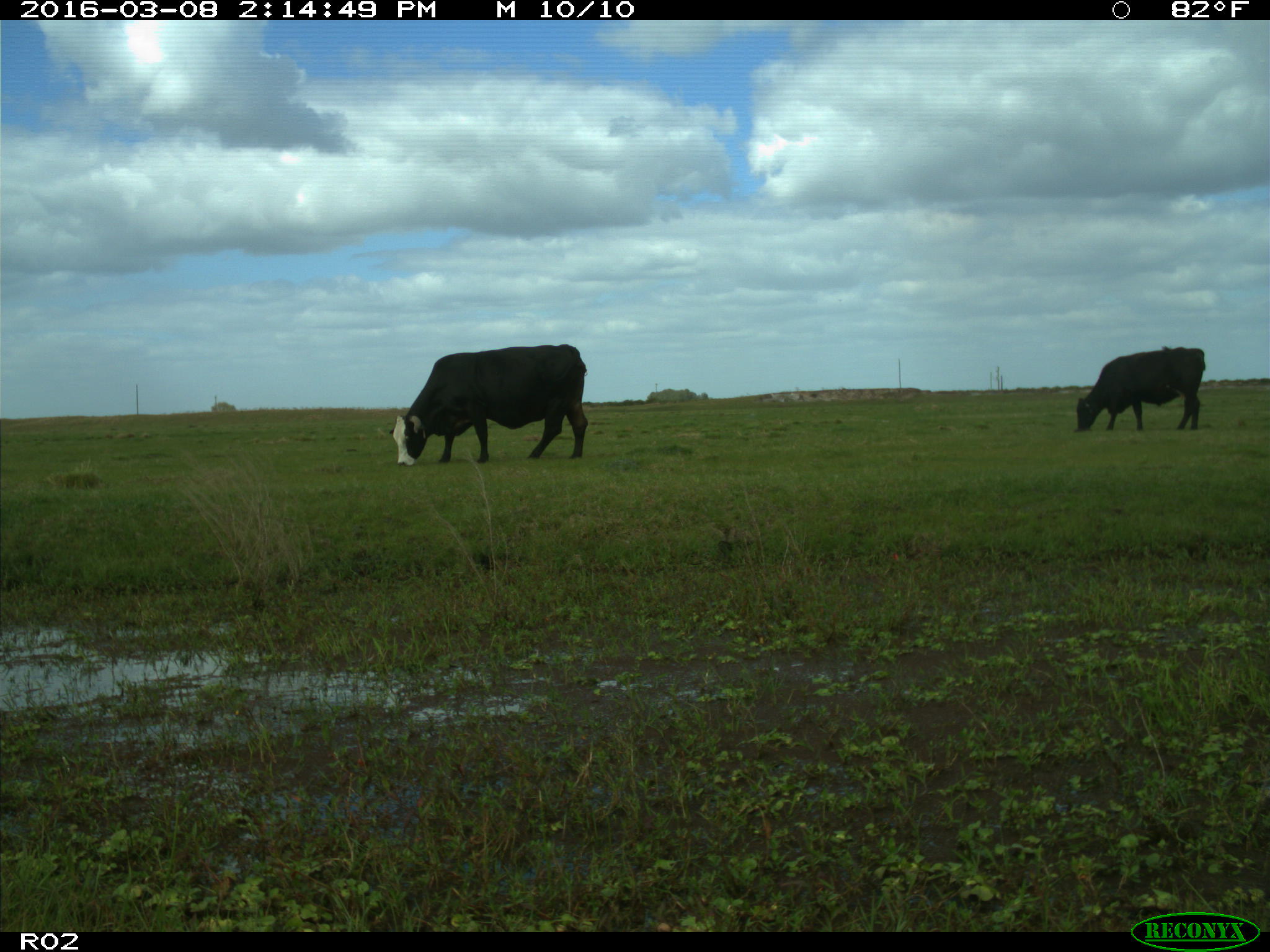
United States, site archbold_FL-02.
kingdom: Animalia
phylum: Chordata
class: Mammalia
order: Artiodactyla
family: Bovidae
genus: Bos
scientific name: Bos taurus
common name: domestic cow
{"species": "Bos taurus (domestic cow)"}